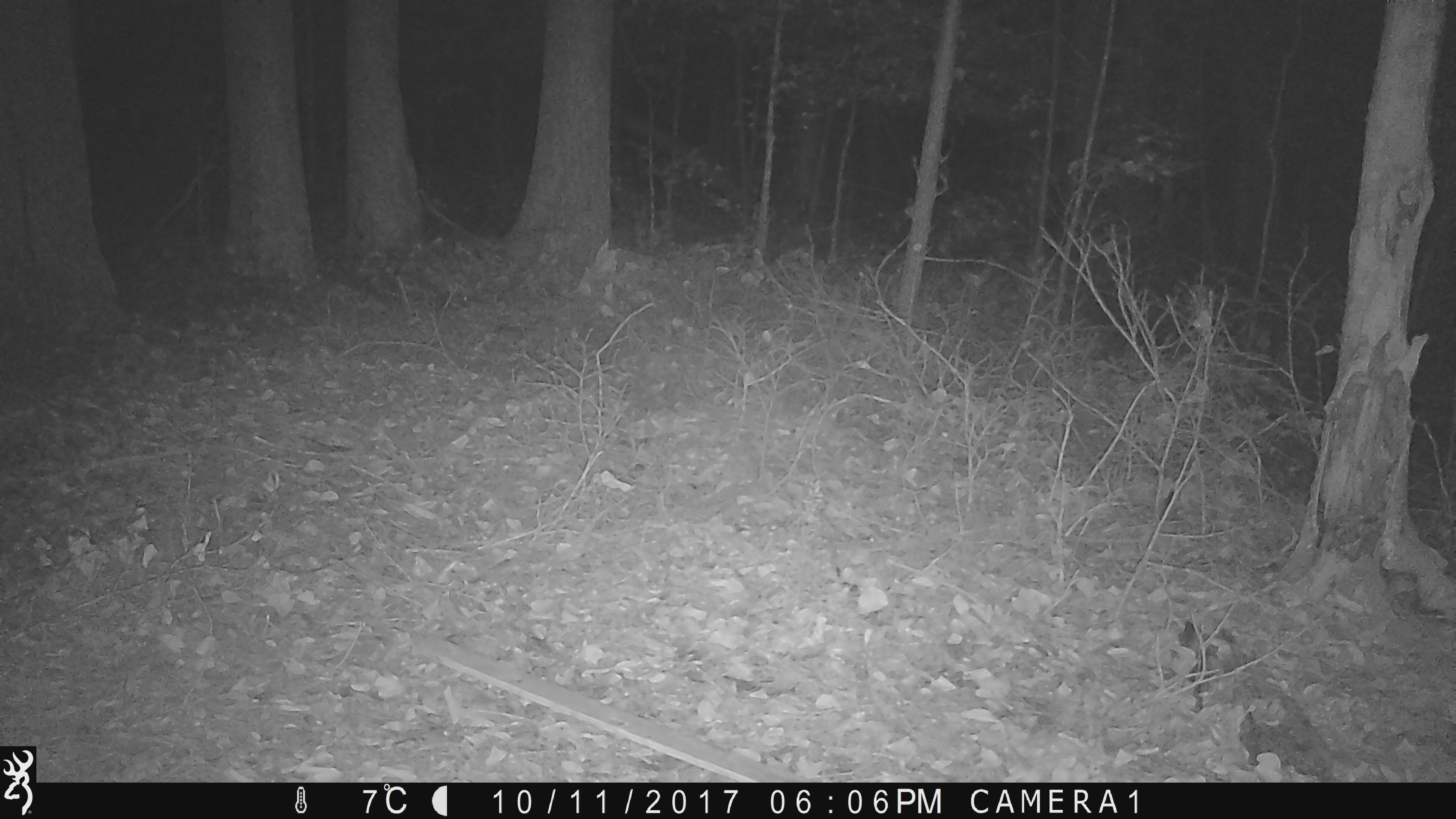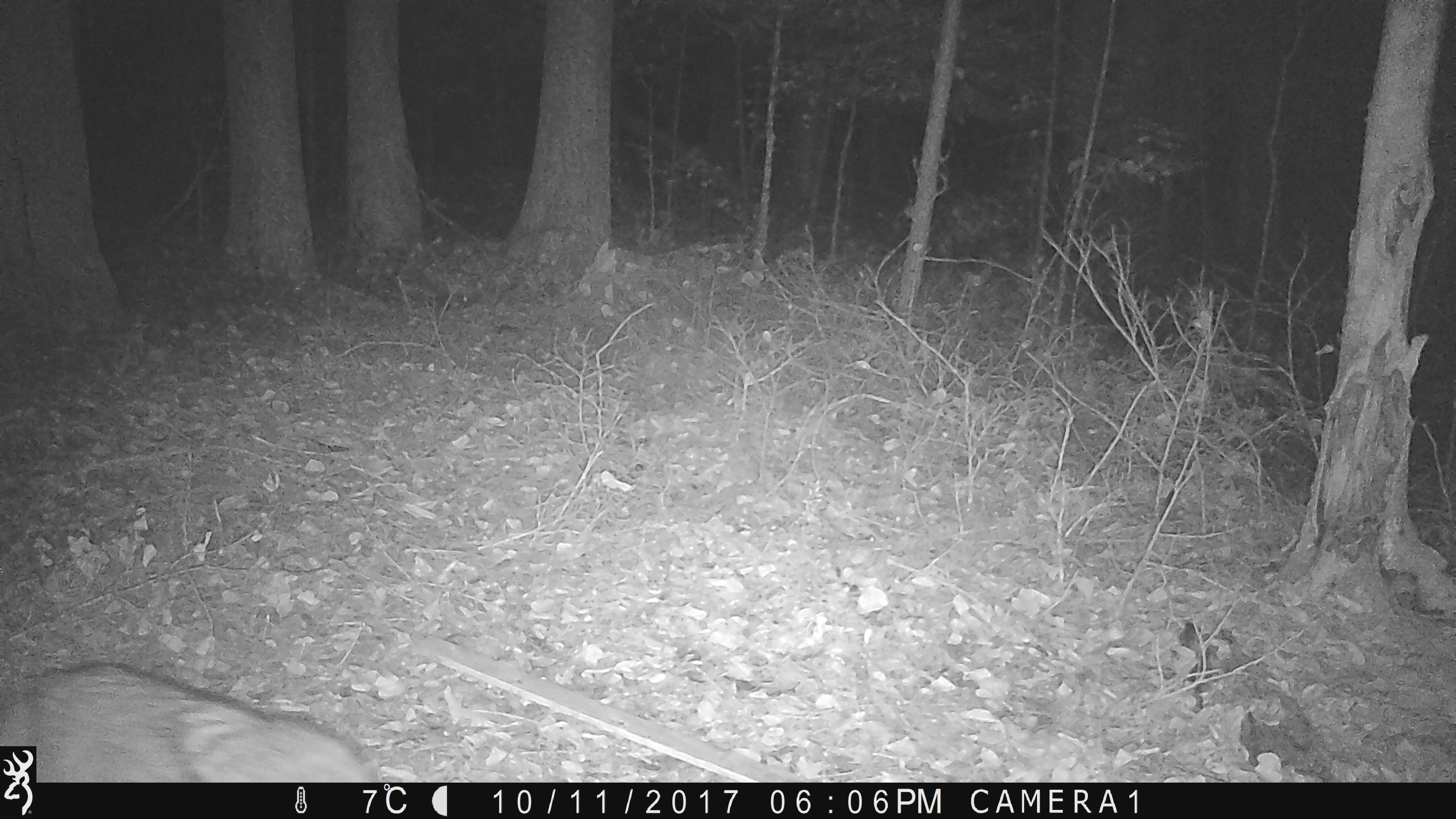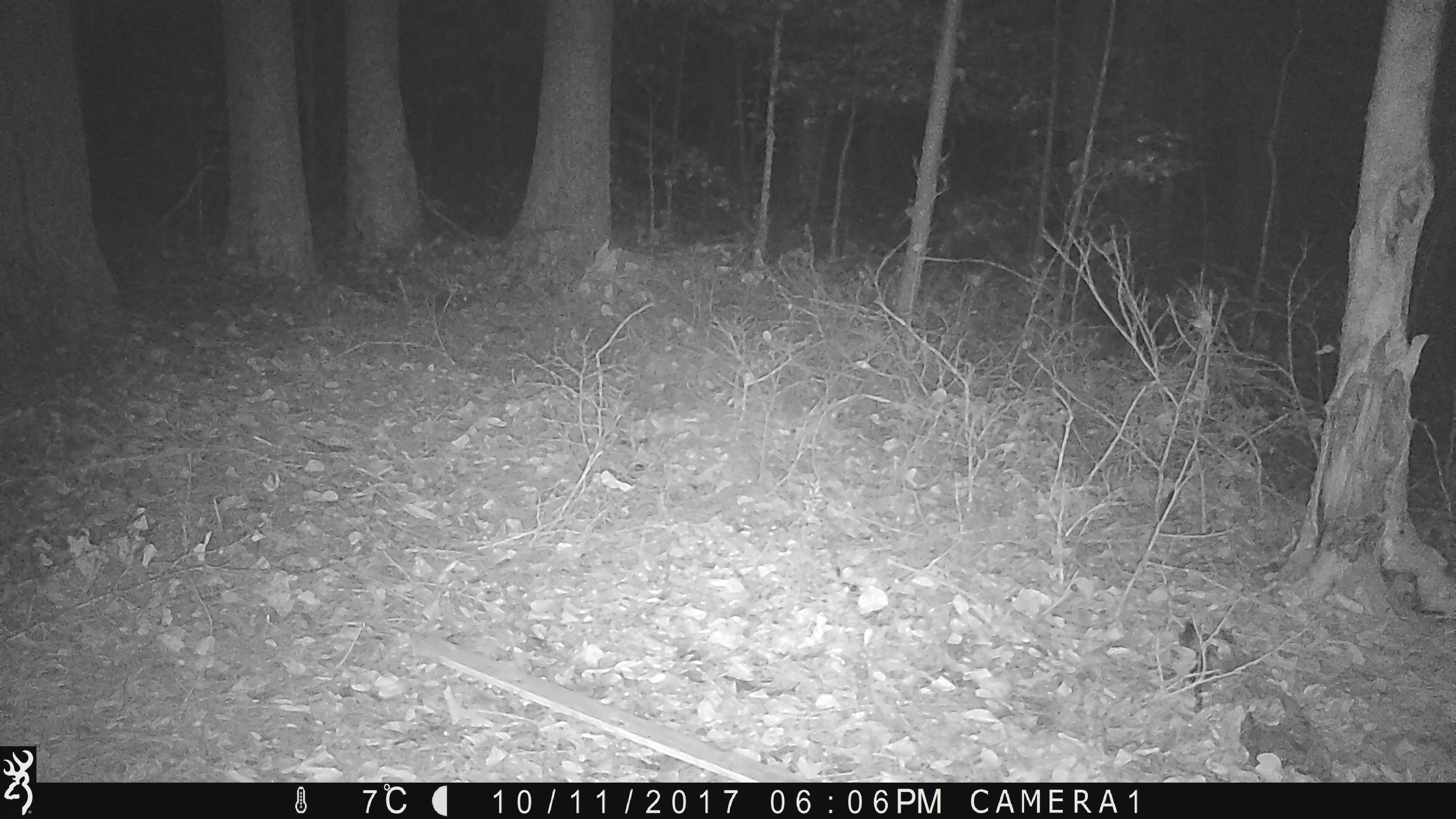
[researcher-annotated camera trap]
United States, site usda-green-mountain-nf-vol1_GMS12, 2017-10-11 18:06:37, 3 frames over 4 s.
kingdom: Animalia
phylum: Chordata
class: Mammalia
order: Carnivora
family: Canidae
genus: Canis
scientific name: Canis latrans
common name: coyote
Coyote (Canis latrans).